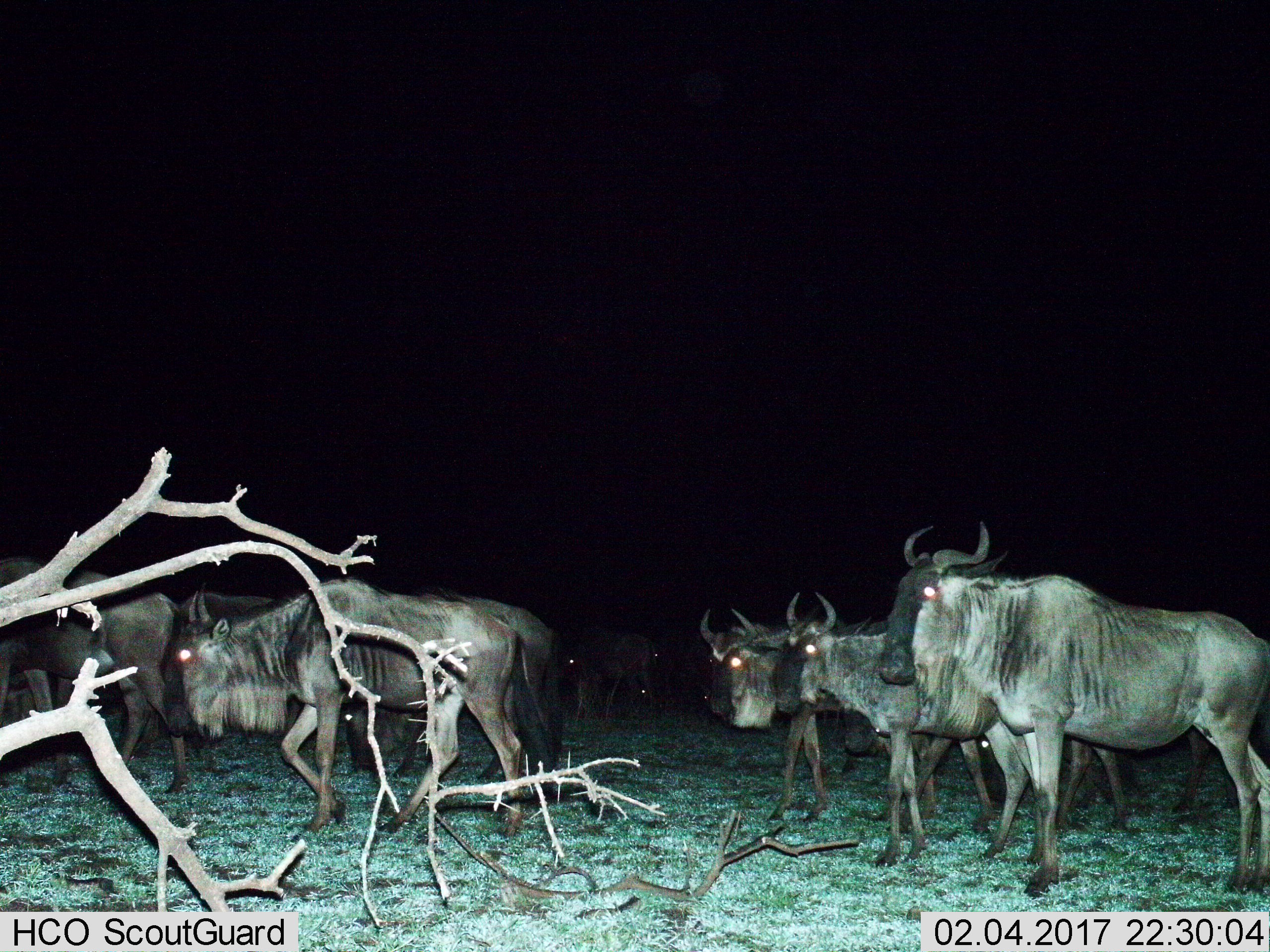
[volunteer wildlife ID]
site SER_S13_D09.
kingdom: Animalia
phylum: Chordata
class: Mammalia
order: Artiodactyla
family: Bovidae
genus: Connochaetes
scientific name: Connochaetes taurinus taurinus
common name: blue wildebeest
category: wildebeestblue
Wildebeestblue (blue wildebeest) (Connochaetes taurinus taurinus), count 10. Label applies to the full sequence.